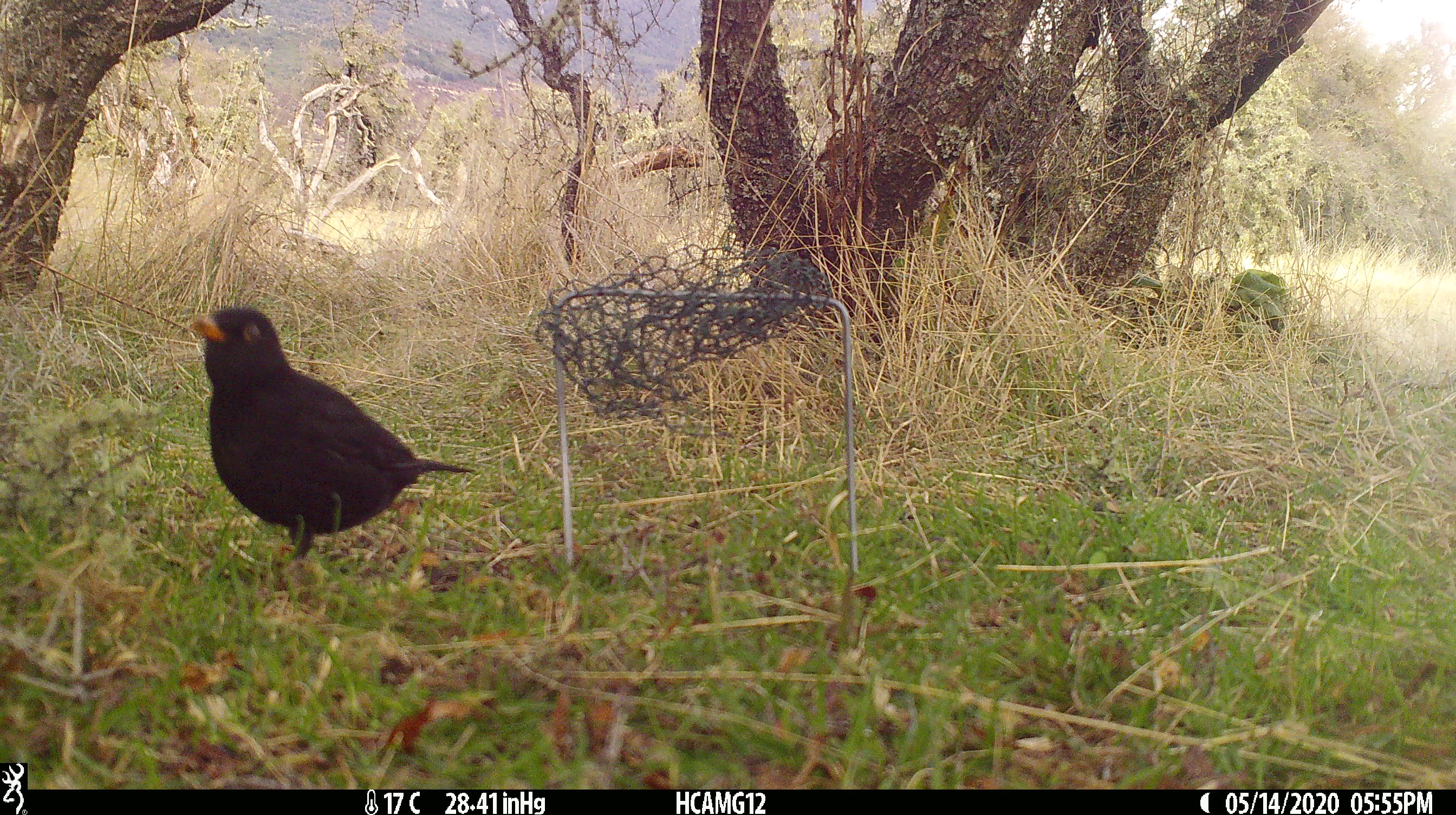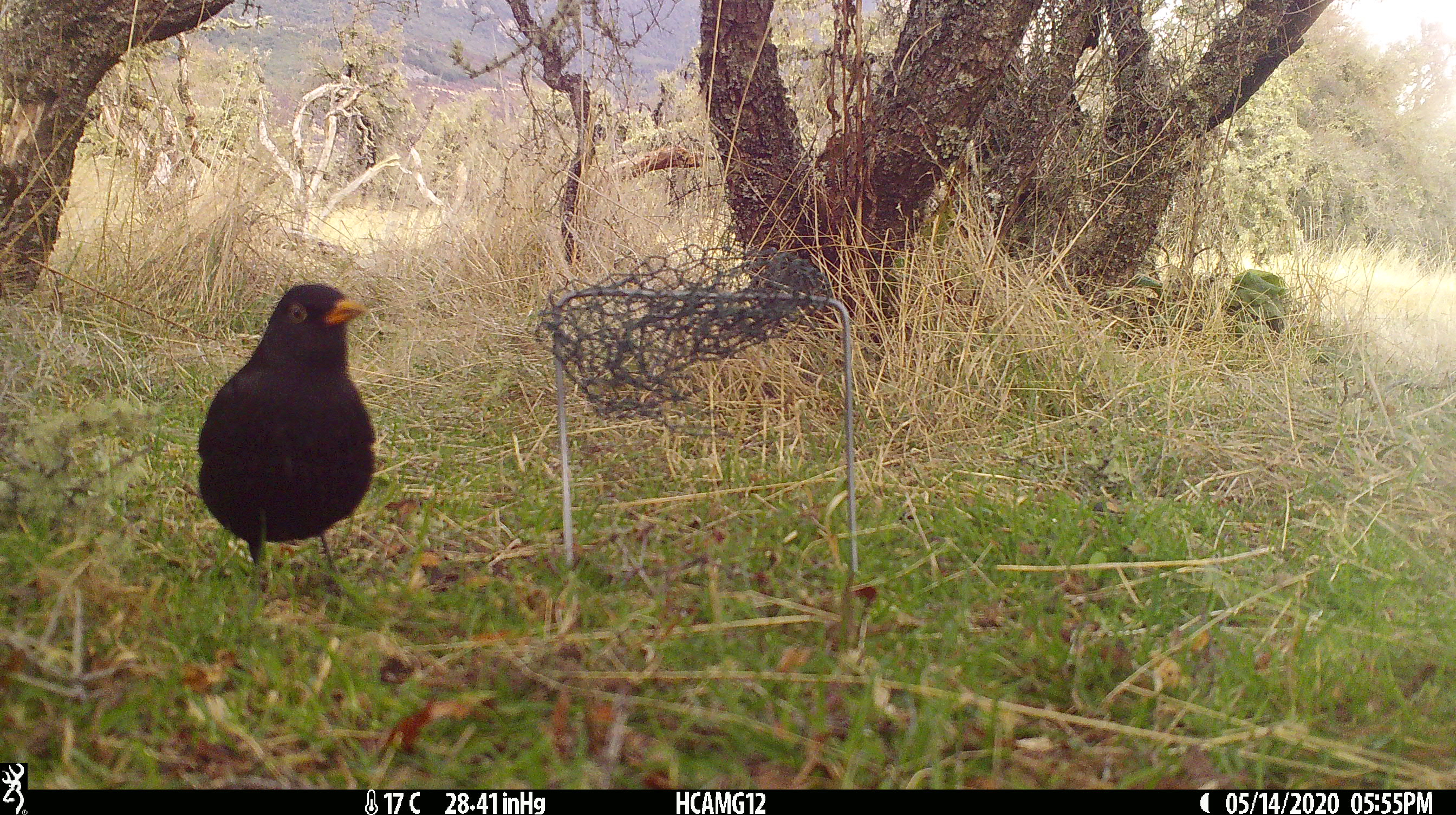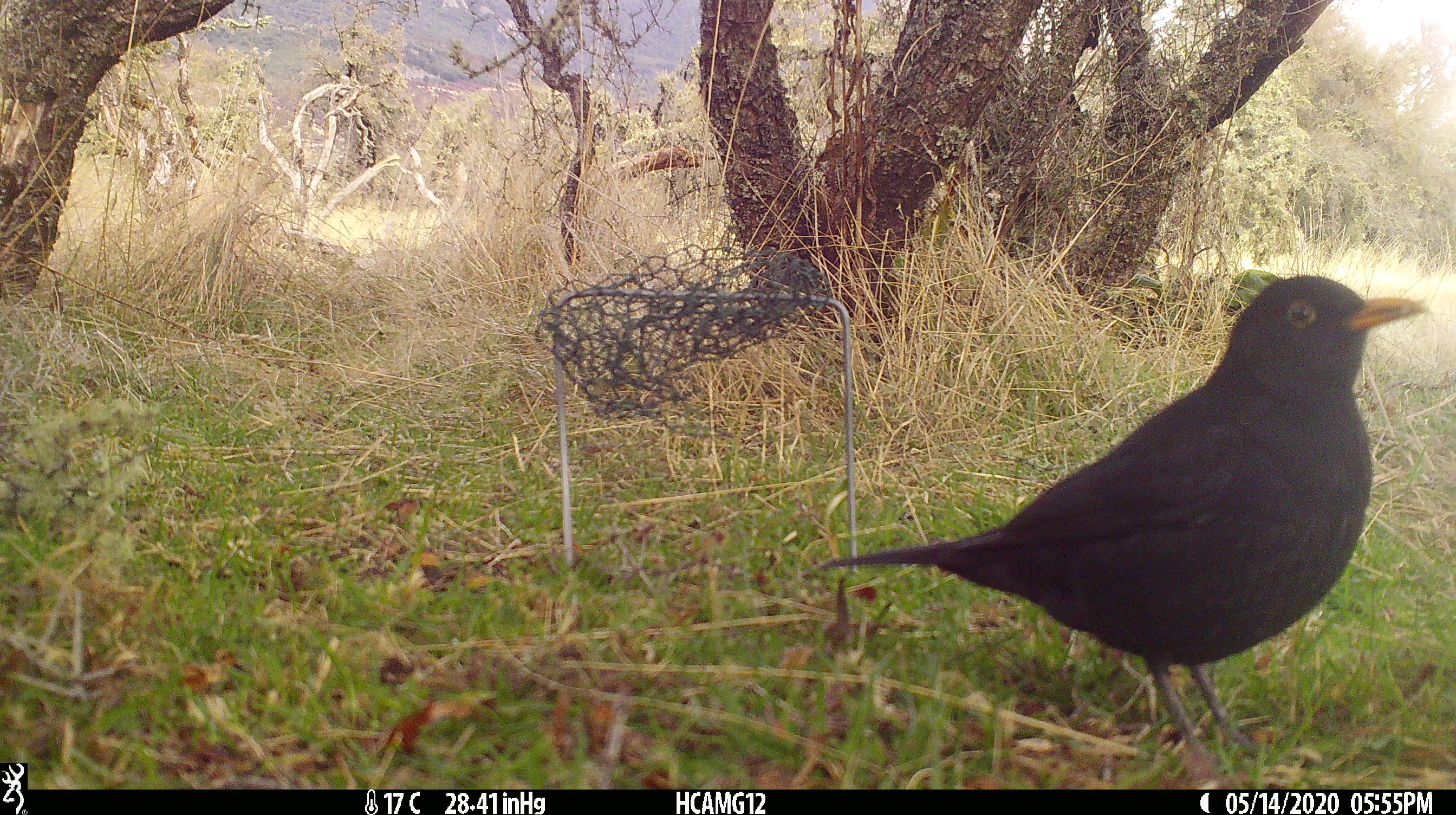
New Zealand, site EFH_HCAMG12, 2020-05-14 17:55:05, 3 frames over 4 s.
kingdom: Animalia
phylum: Chordata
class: Aves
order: Passeriformes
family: Turdidae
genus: Turdus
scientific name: Turdus merula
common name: eurasian blackbird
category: blackbird